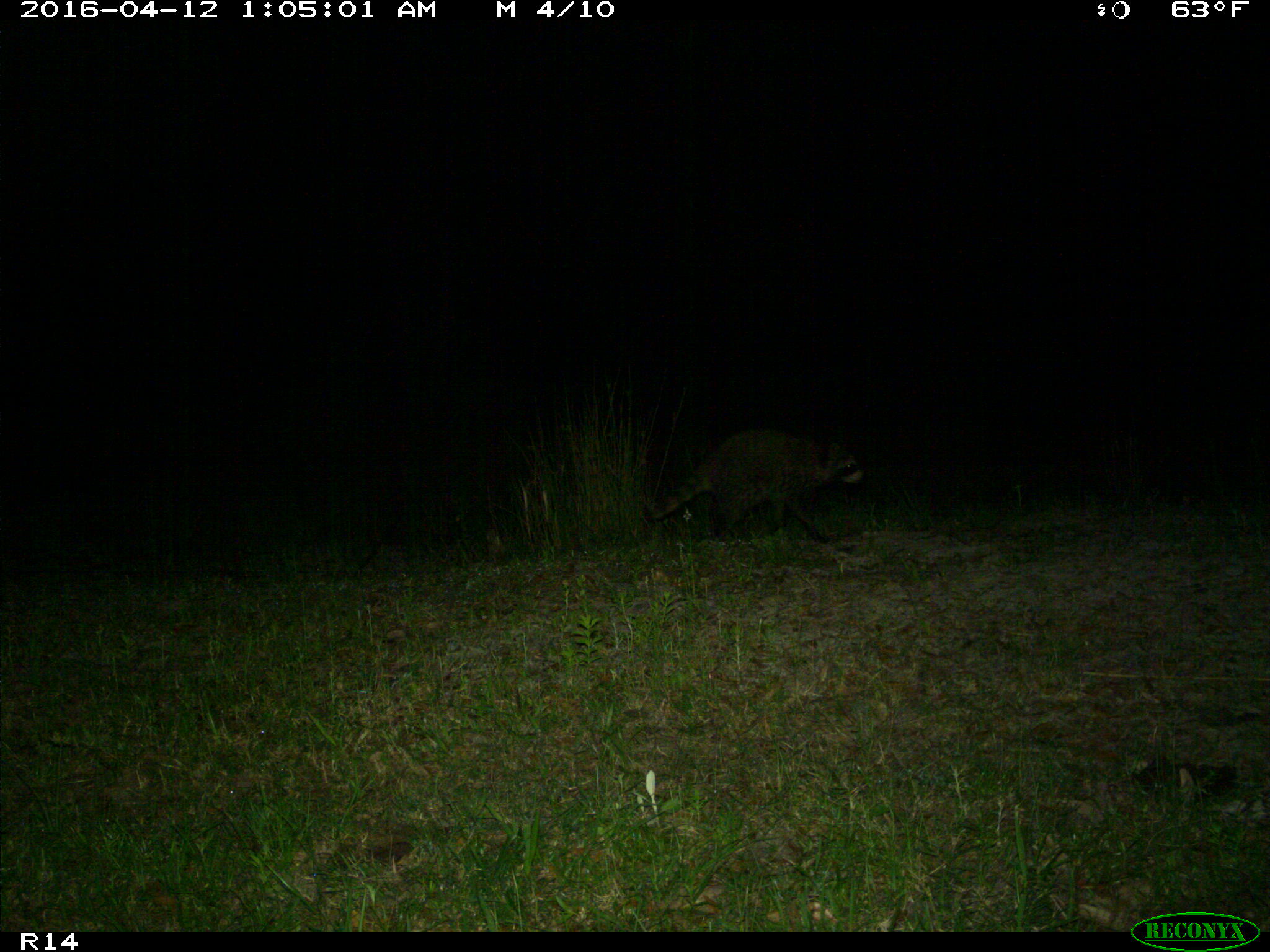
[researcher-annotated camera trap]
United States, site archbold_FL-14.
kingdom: Animalia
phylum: Chordata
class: Mammalia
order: Carnivora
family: Procyonidae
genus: Procyon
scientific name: Procyon lotor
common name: common raccoon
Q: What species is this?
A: Procyon lotor (common raccoon).